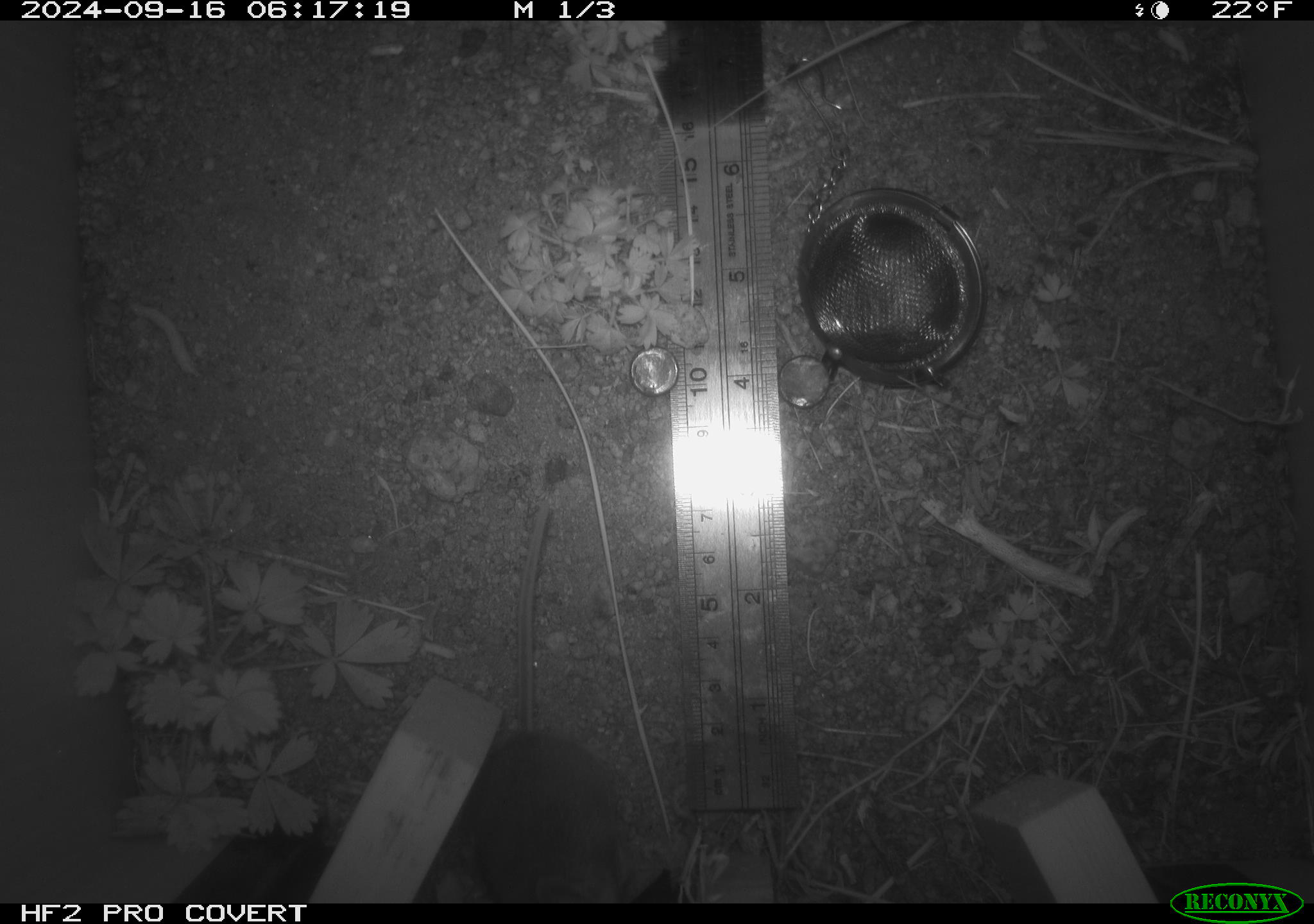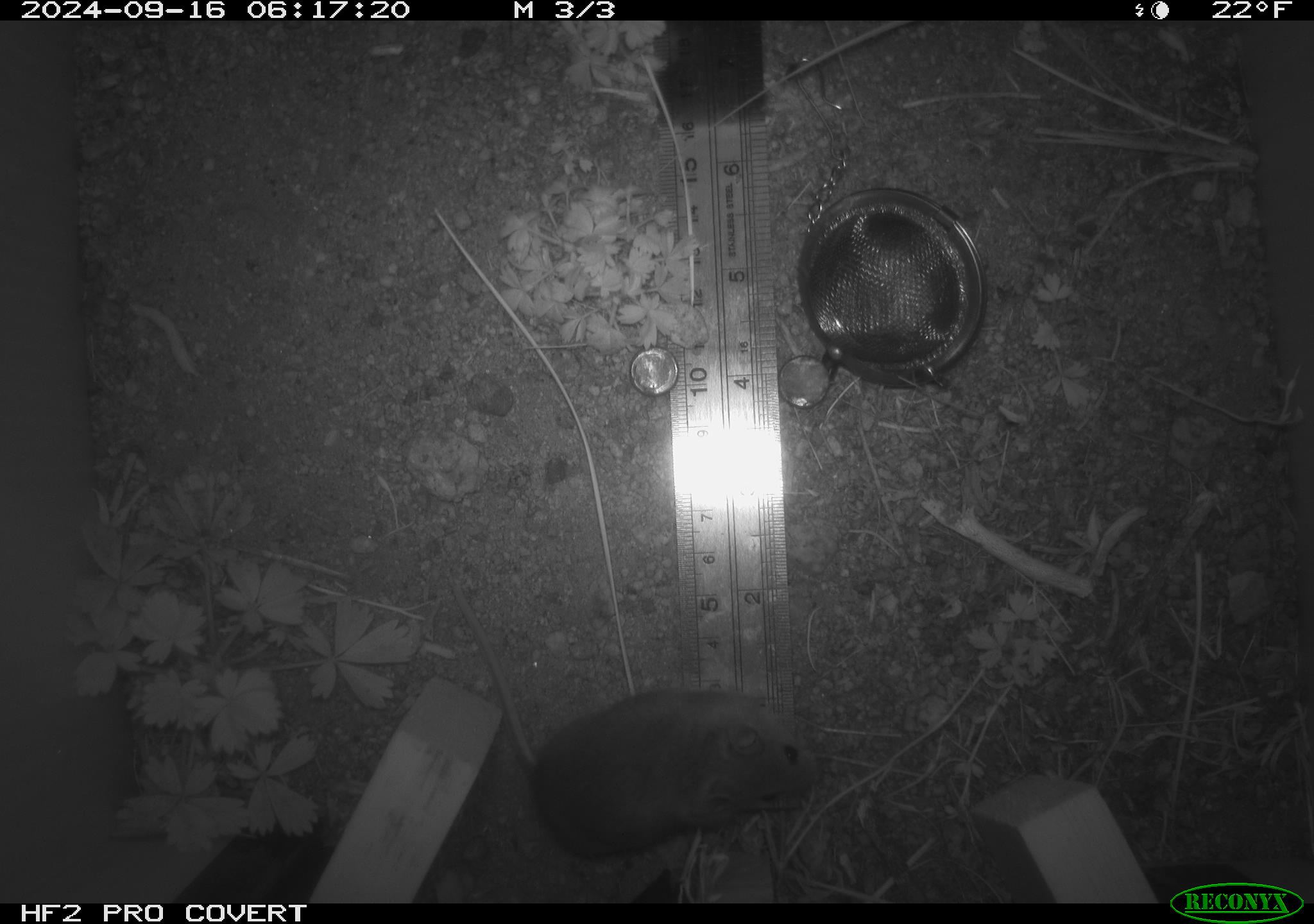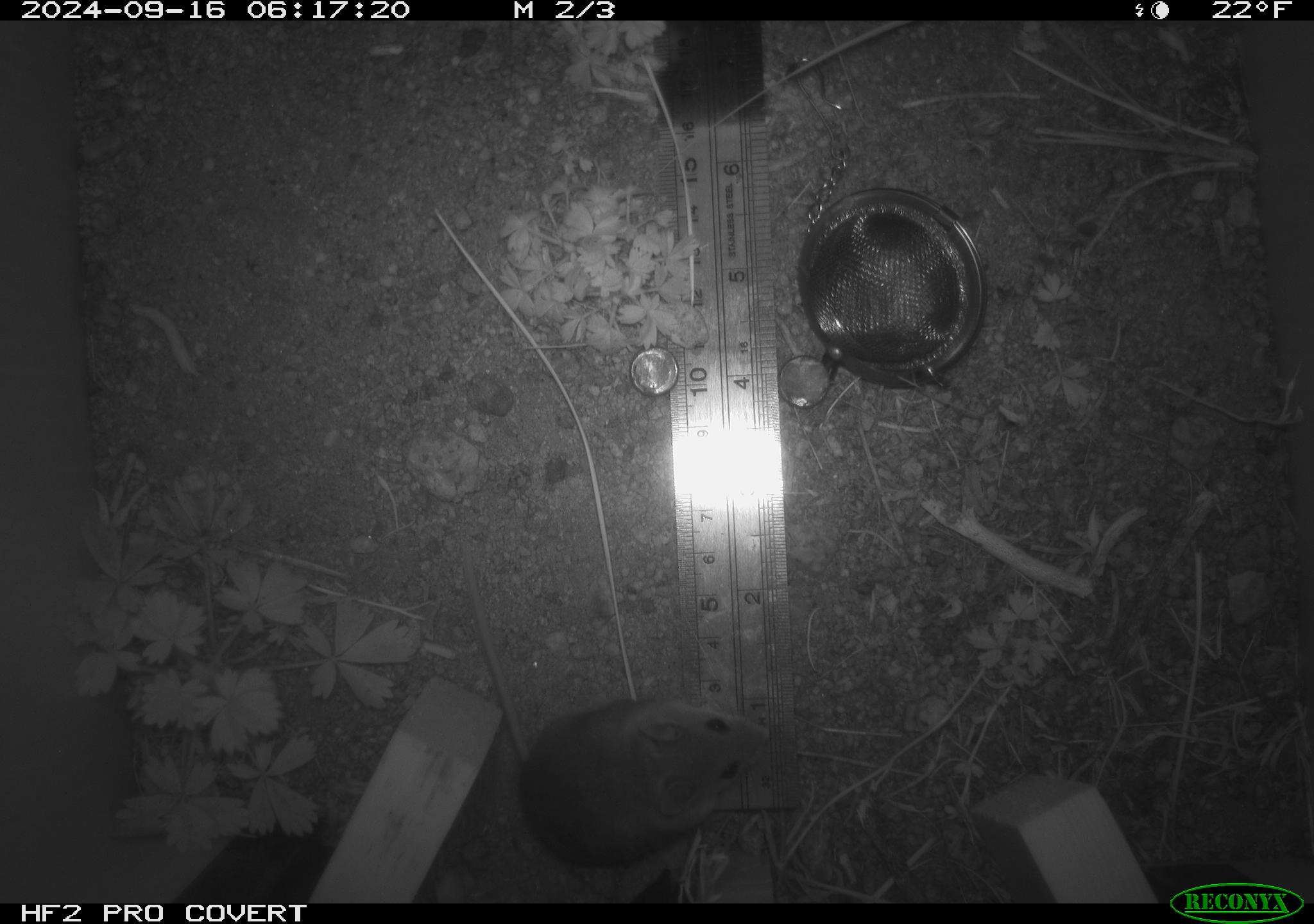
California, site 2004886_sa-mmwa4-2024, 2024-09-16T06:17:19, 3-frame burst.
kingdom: Animalia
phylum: Chordata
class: Mammalia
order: Rodentia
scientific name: Rodentia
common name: mouse species